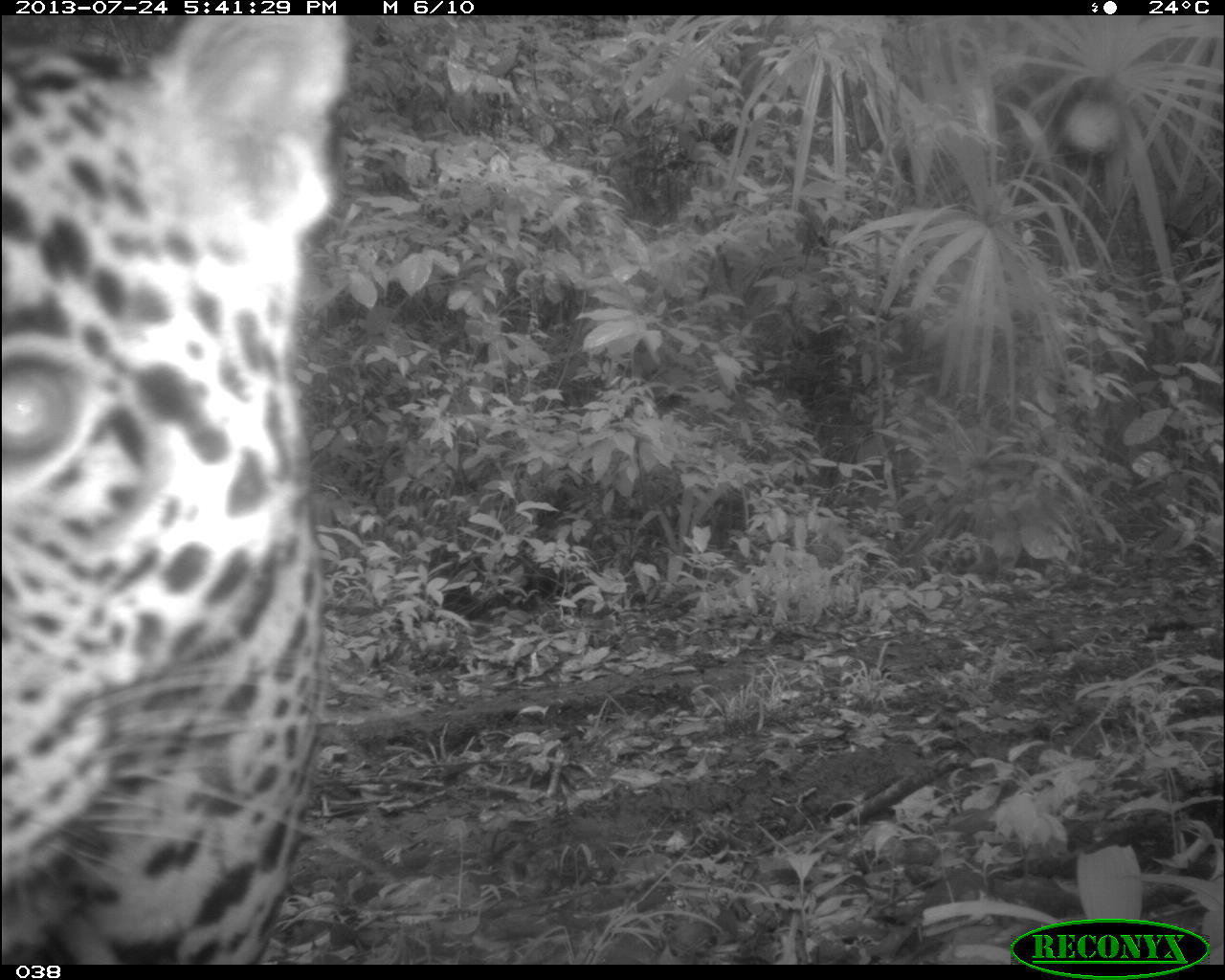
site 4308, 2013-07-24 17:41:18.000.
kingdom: Animalia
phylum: Chordata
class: Mammalia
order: Carnivora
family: Felidae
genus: Panthera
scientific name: Panthera onca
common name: jaguar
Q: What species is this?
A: Panthera onca (jaguar).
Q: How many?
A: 1.